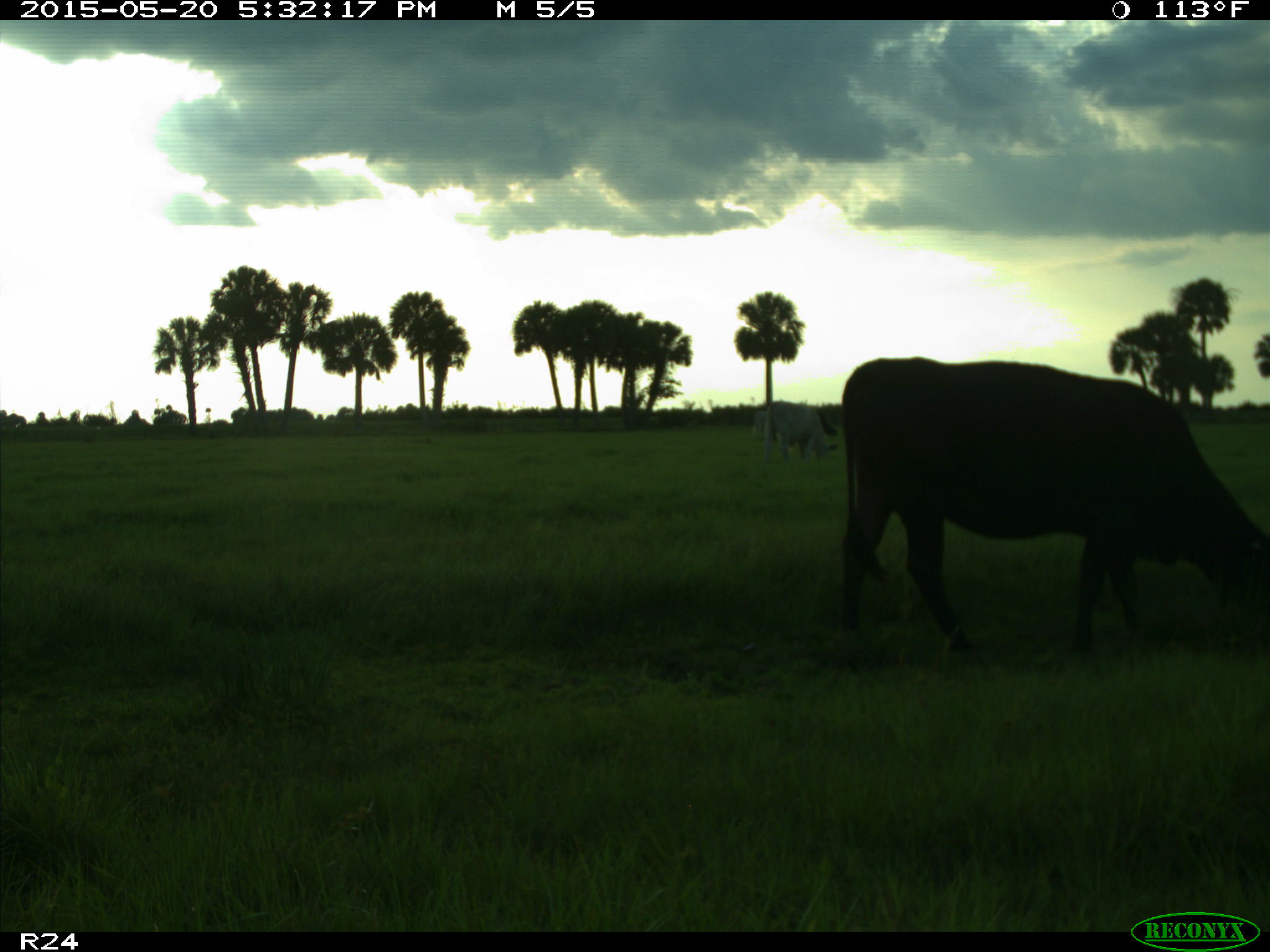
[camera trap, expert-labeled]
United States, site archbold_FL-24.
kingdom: Animalia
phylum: Chordata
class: Mammalia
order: Artiodactyla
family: Bovidae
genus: Bos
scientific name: Bos taurus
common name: domestic cow